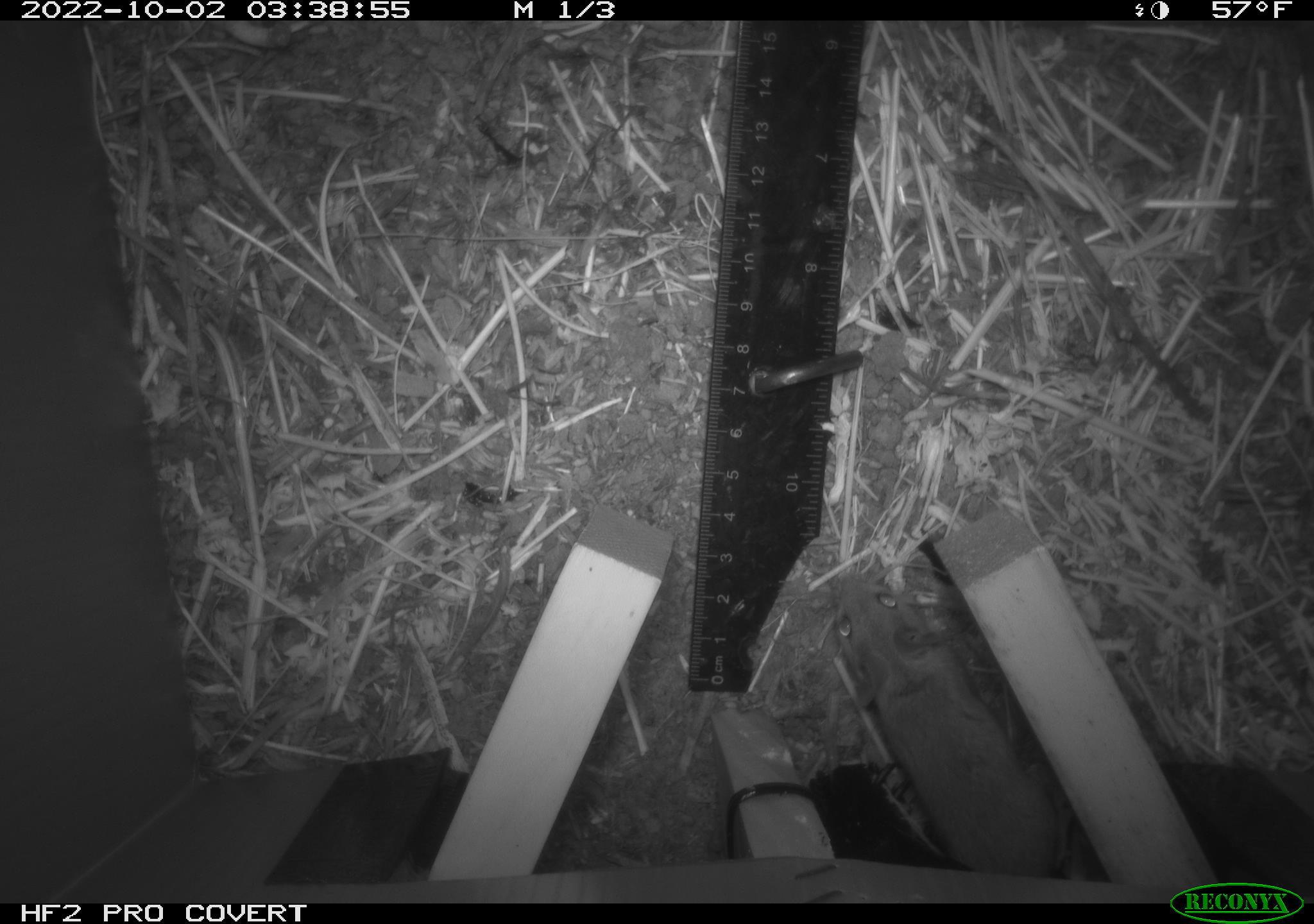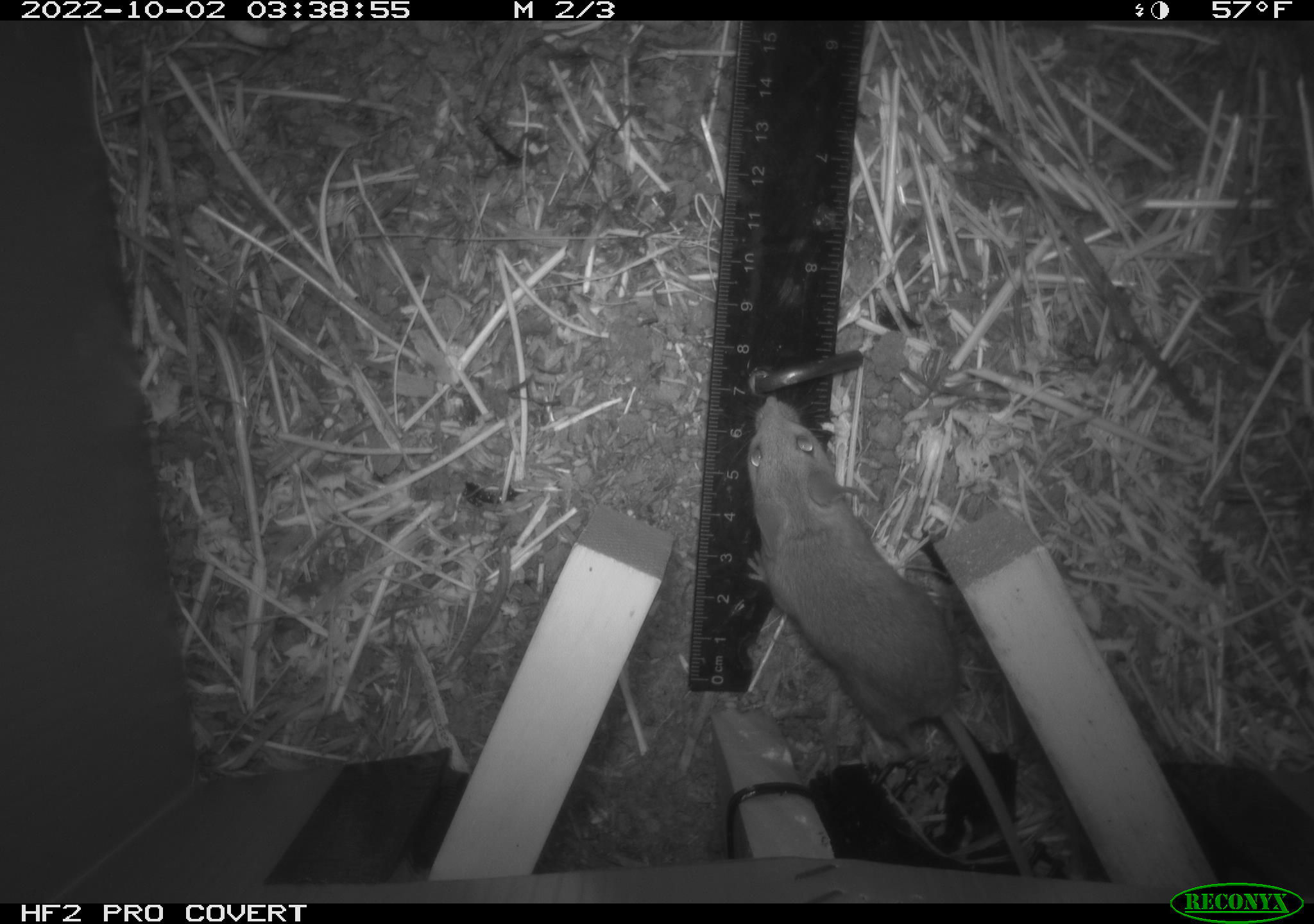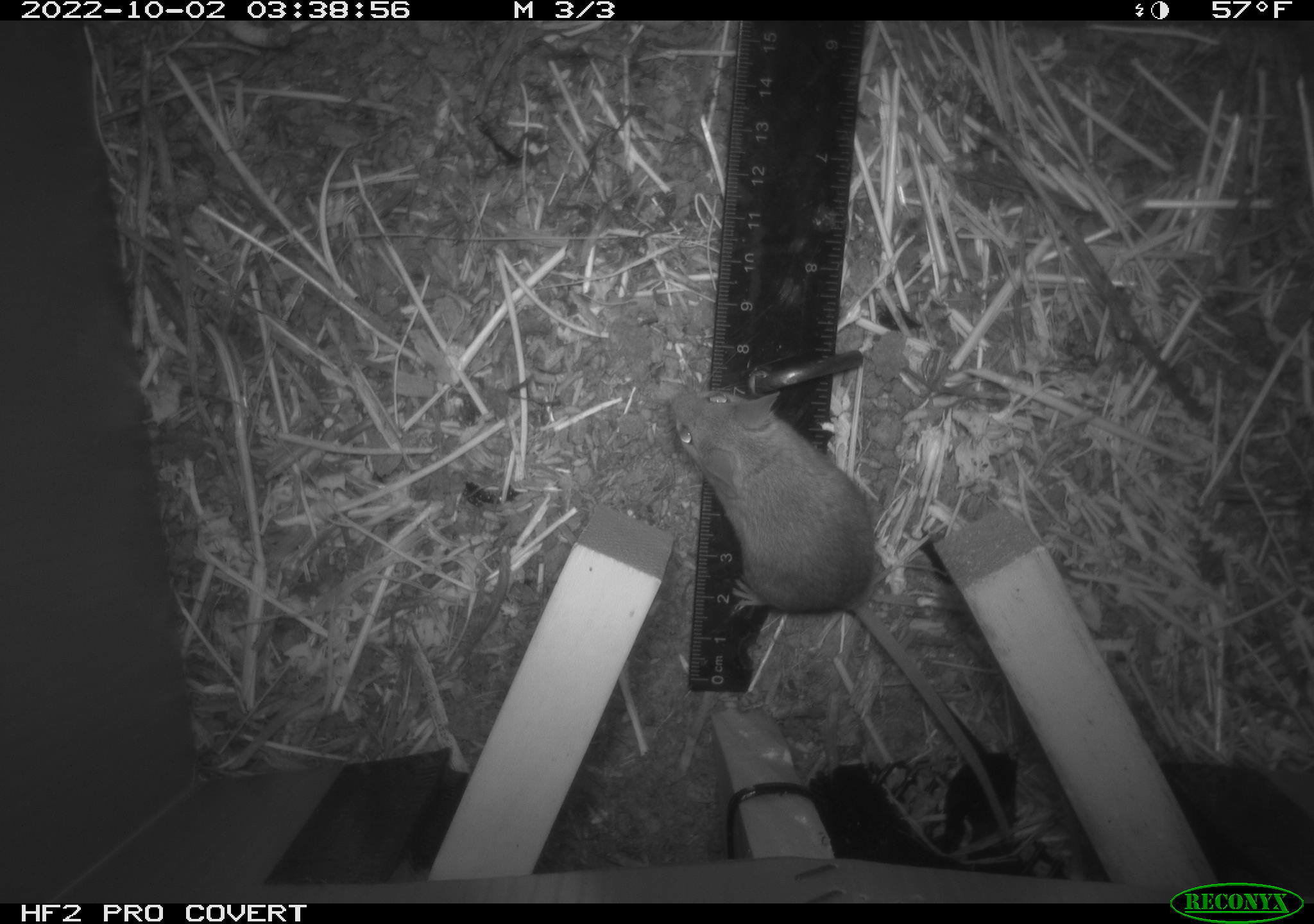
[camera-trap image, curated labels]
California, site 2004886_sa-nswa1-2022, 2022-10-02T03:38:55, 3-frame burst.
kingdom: Animalia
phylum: Chordata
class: Mammalia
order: Rodentia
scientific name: Rodentia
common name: rodent